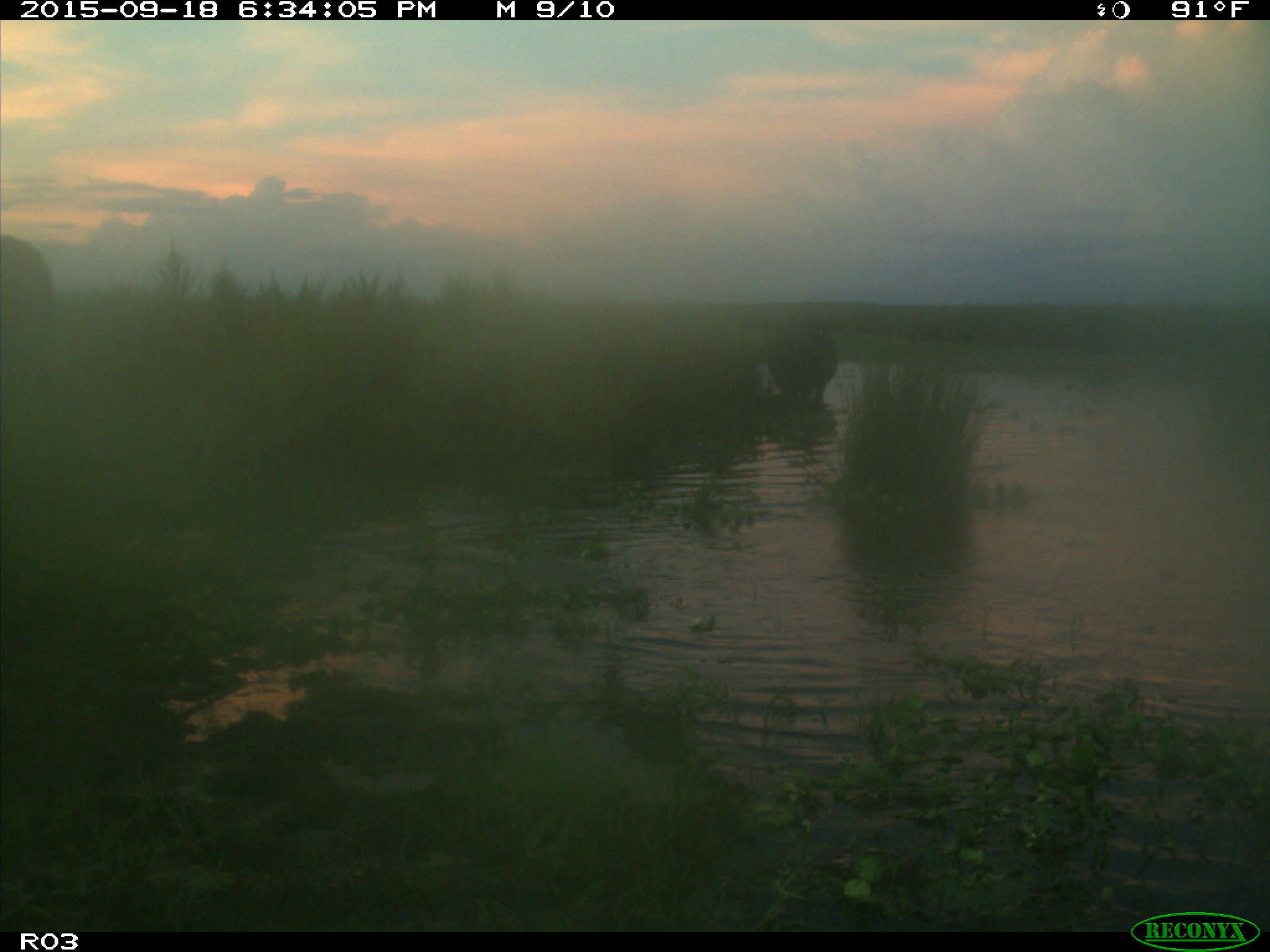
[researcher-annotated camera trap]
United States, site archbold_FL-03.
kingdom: Animalia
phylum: Chordata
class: Mammalia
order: Artiodactyla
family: Bovidae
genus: Bos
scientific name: Bos taurus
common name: domestic cow